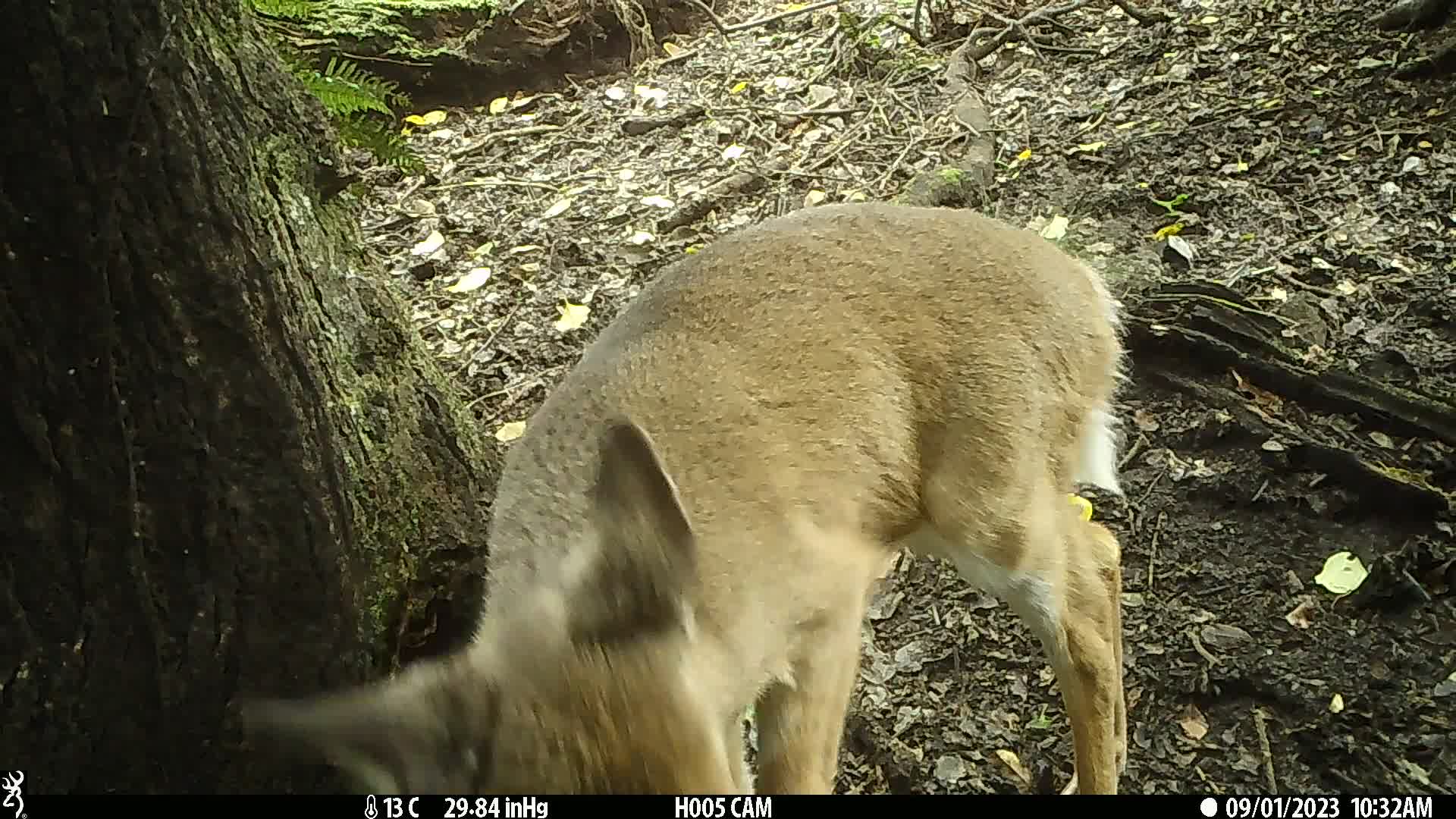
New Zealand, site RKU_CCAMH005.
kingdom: Animalia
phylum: Chordata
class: Mammalia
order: Artiodactyla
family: Cervidae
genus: Odocoileus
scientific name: Odocoileus virginianus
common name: white-tailed deer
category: white tailed deer